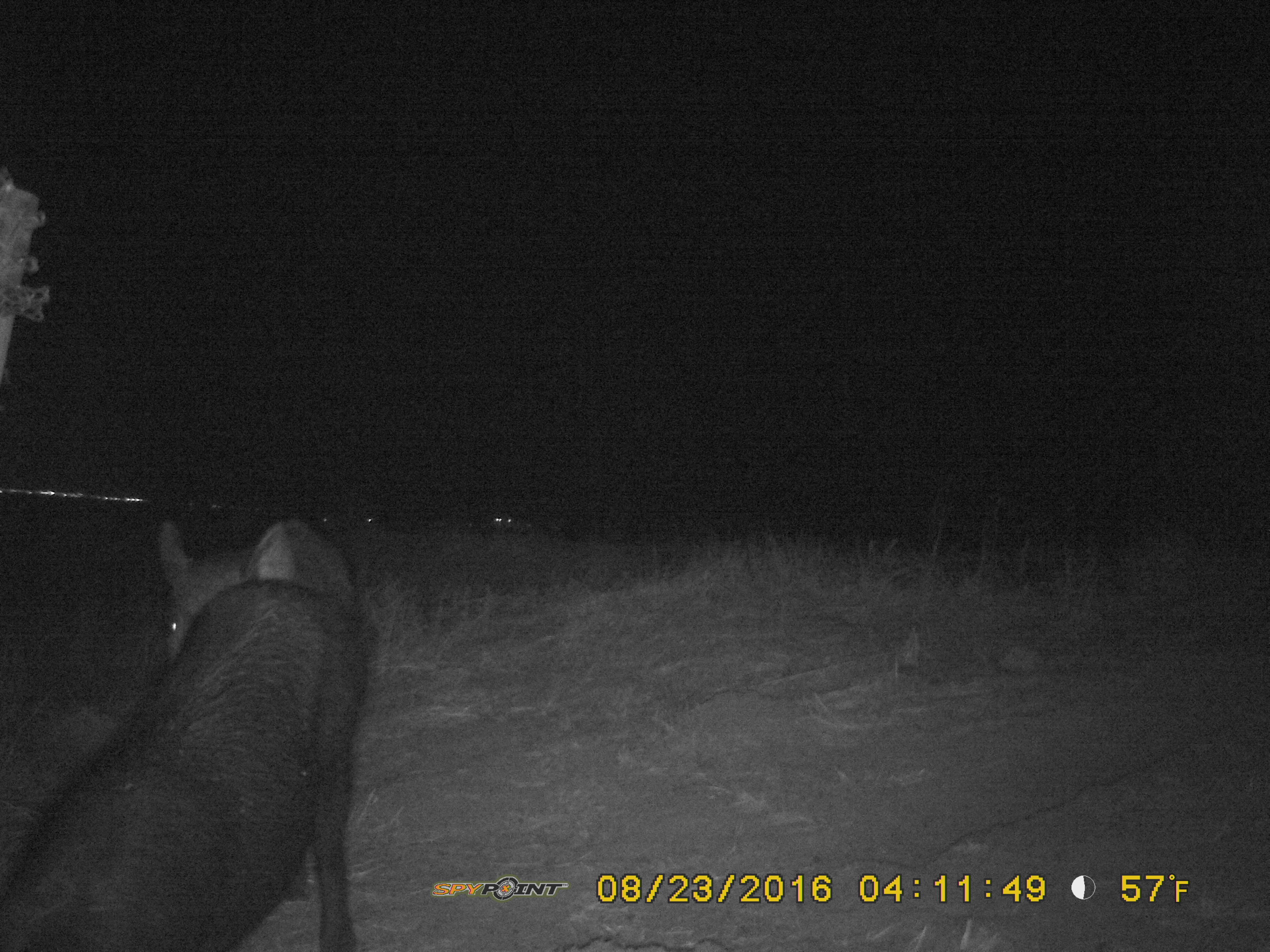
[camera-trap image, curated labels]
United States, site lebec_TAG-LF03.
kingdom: Animalia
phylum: Chordata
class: Mammalia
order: Artiodactyla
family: Suidae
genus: Sus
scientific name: Sus scrofa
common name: wild boar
Sus scrofa (wild boar).